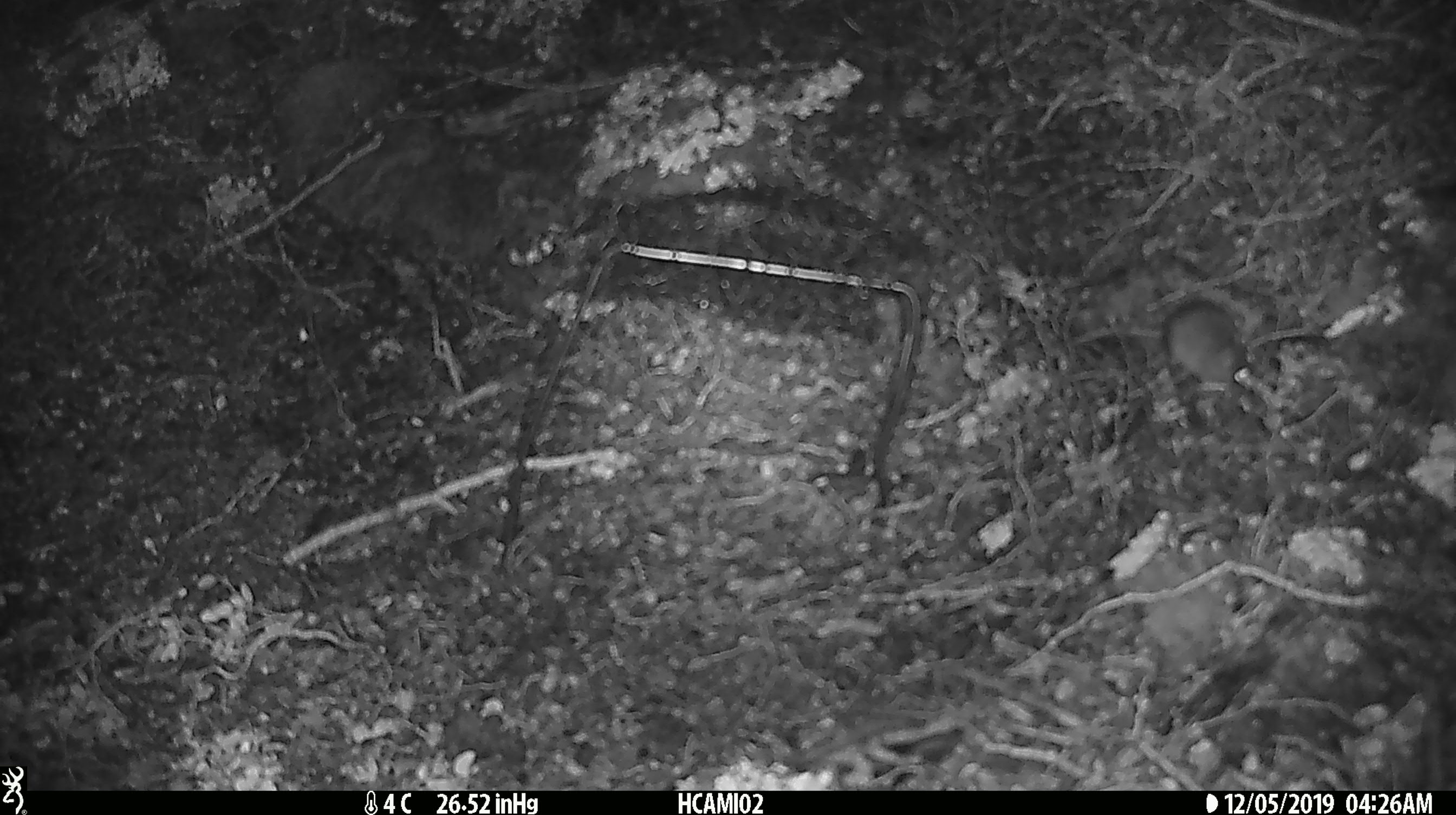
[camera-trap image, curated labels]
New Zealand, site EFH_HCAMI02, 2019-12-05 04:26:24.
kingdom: Animalia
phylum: Chordata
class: Mammalia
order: Rodentia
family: Muridae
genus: Mus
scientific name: Mus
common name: mouse